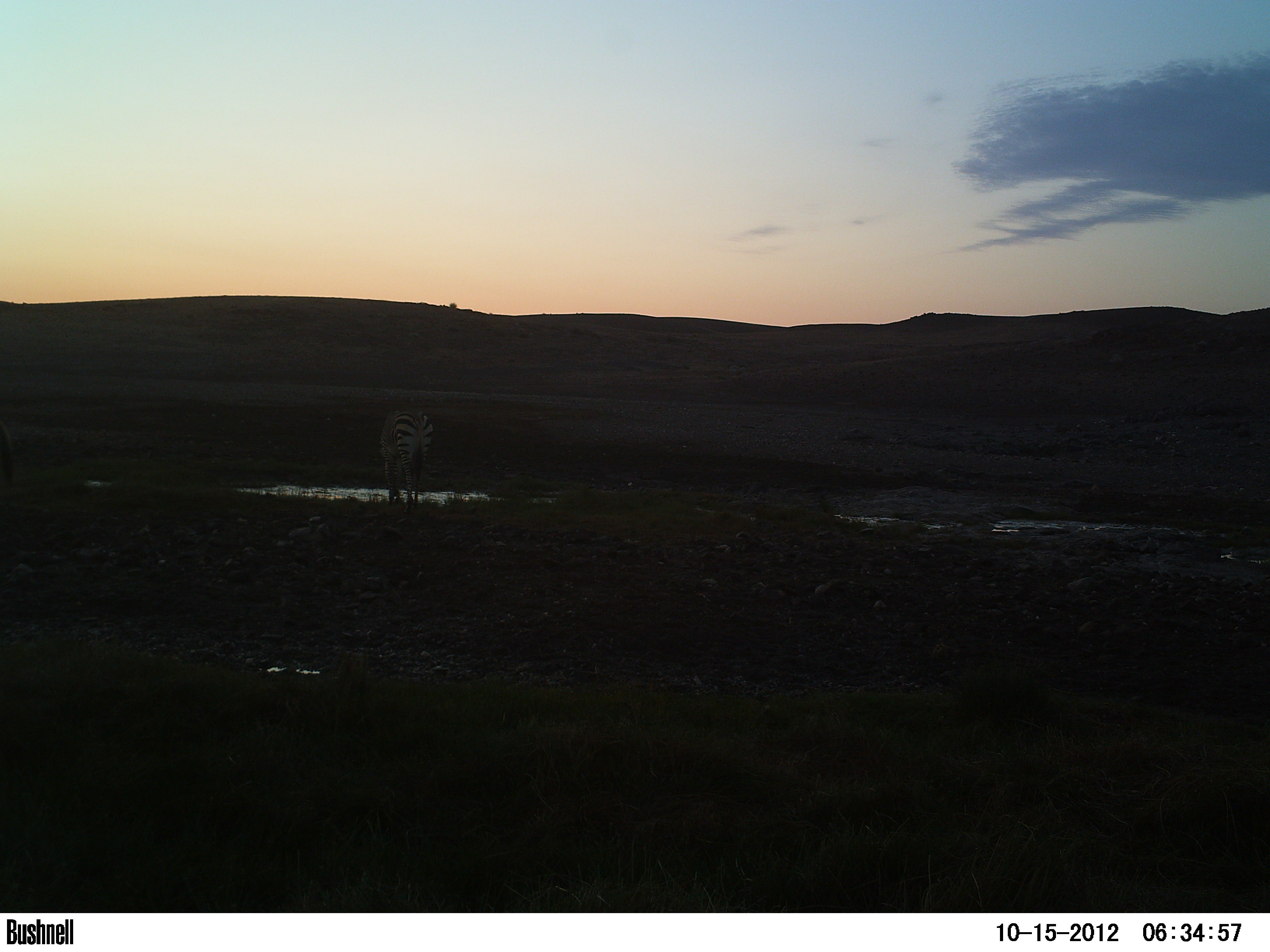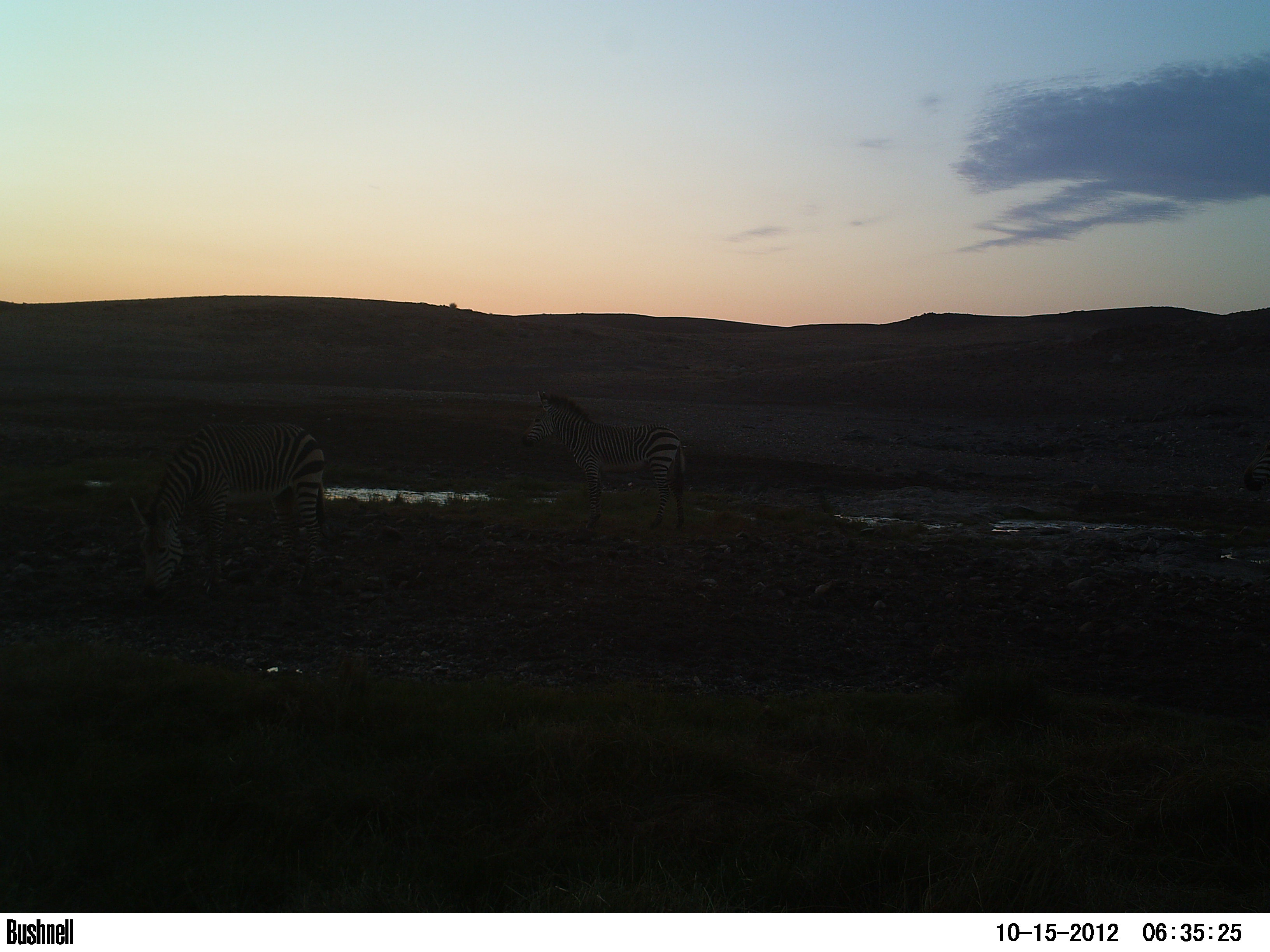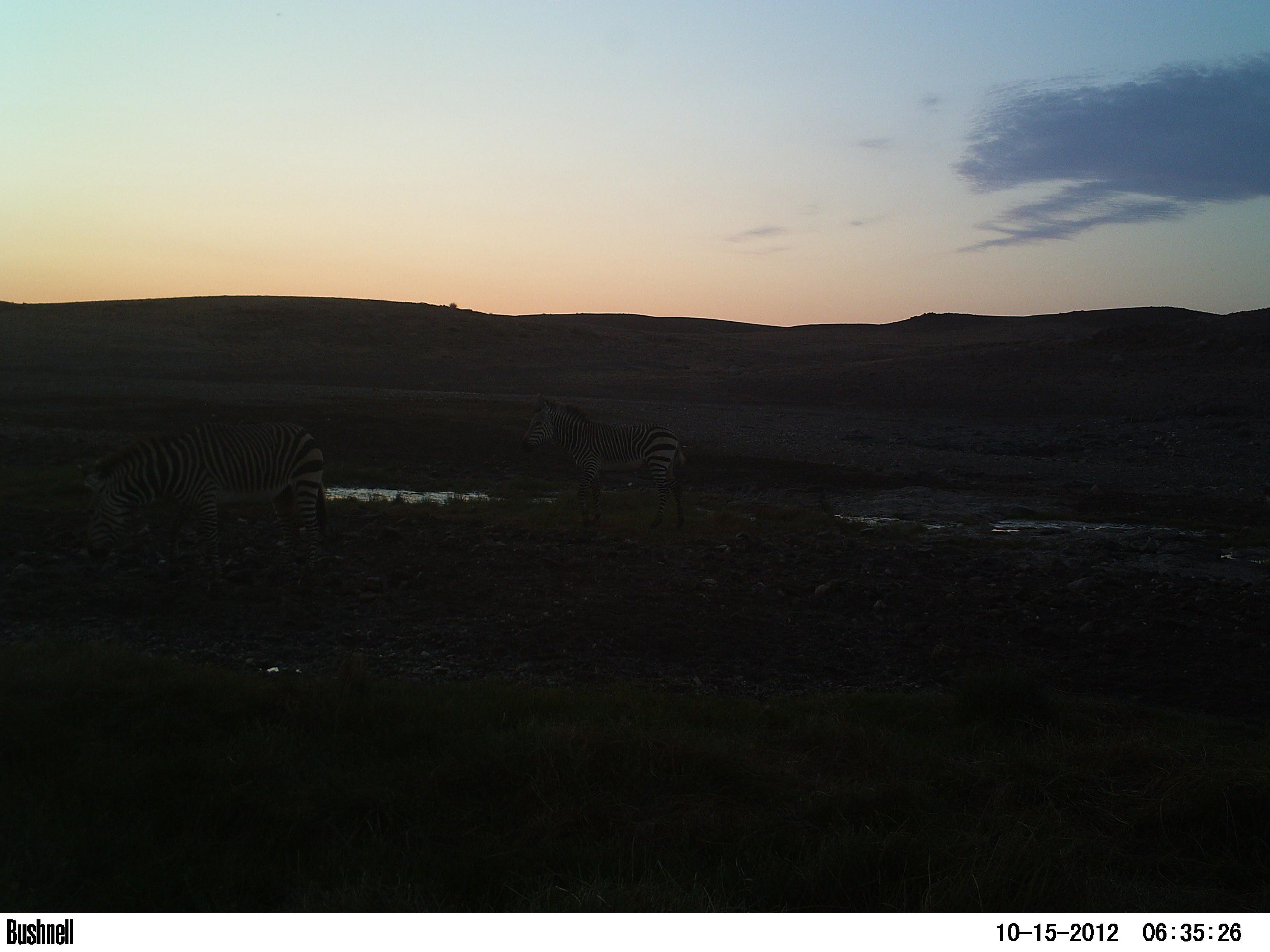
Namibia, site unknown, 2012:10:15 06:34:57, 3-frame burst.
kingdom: Animalia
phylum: Chordata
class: Mammalia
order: Perissodactyla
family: Equidae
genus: Equus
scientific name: Equus zebra hartmannae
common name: hartmann's mountain zebra